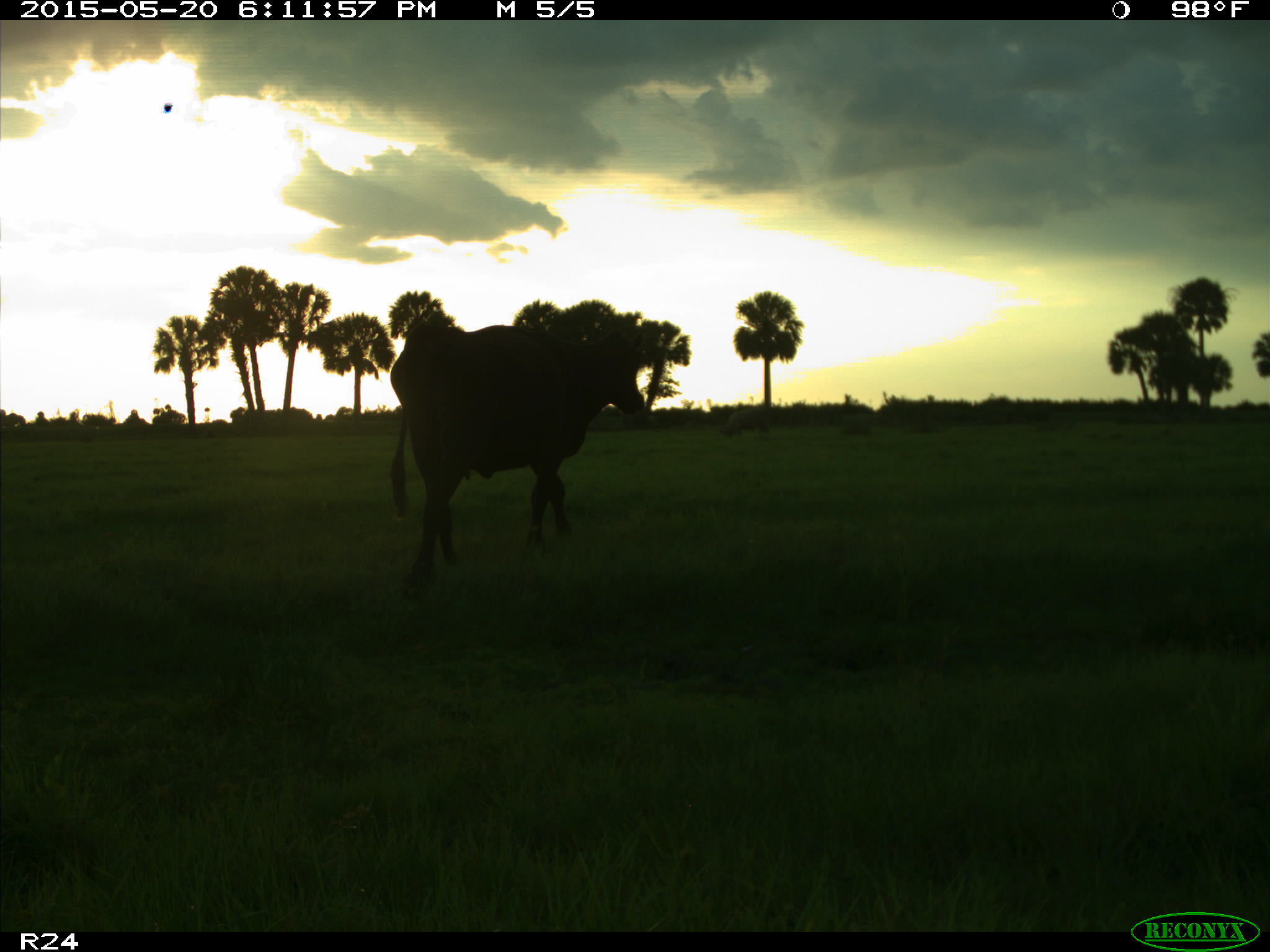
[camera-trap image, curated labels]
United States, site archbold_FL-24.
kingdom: Animalia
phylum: Chordata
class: Mammalia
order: Artiodactyla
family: Bovidae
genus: Bos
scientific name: Bos taurus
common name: domestic cow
Bos taurus (domestic cow).